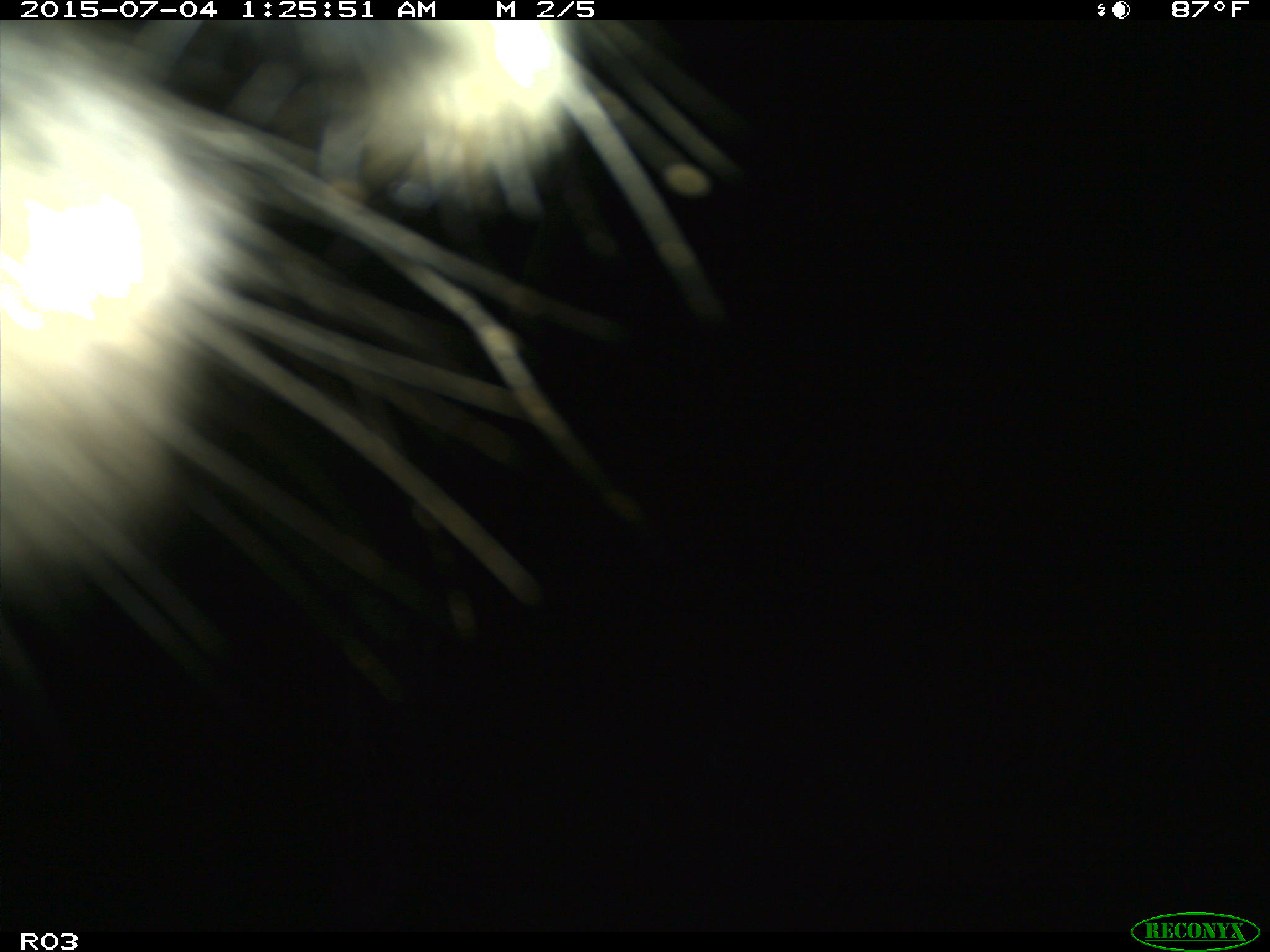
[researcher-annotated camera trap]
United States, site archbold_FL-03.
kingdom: Animalia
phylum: Chordata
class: Mammalia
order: Artiodactyla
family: Bovidae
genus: Bos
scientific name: Bos taurus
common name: domestic cow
Bos taurus (domestic cow).